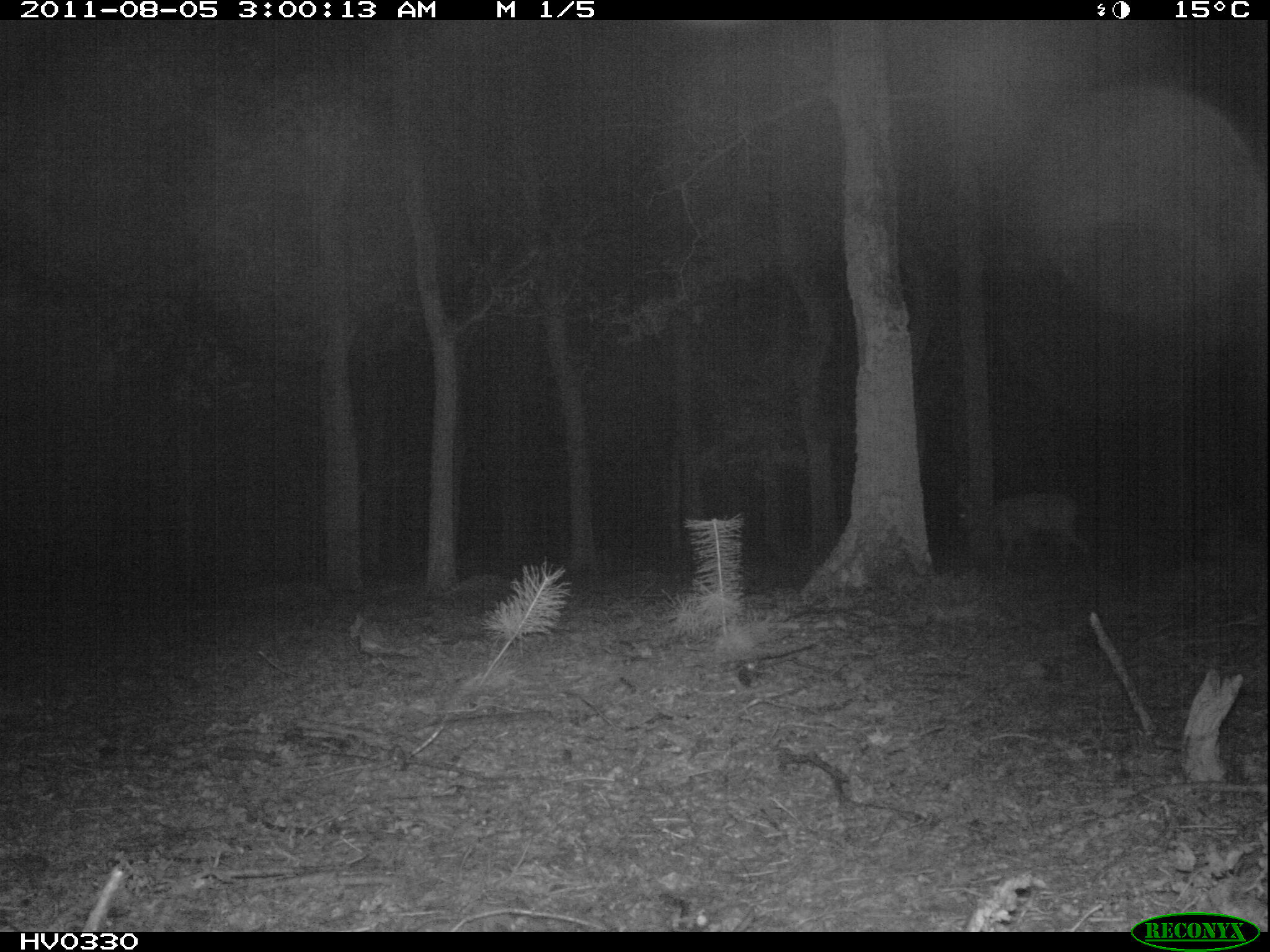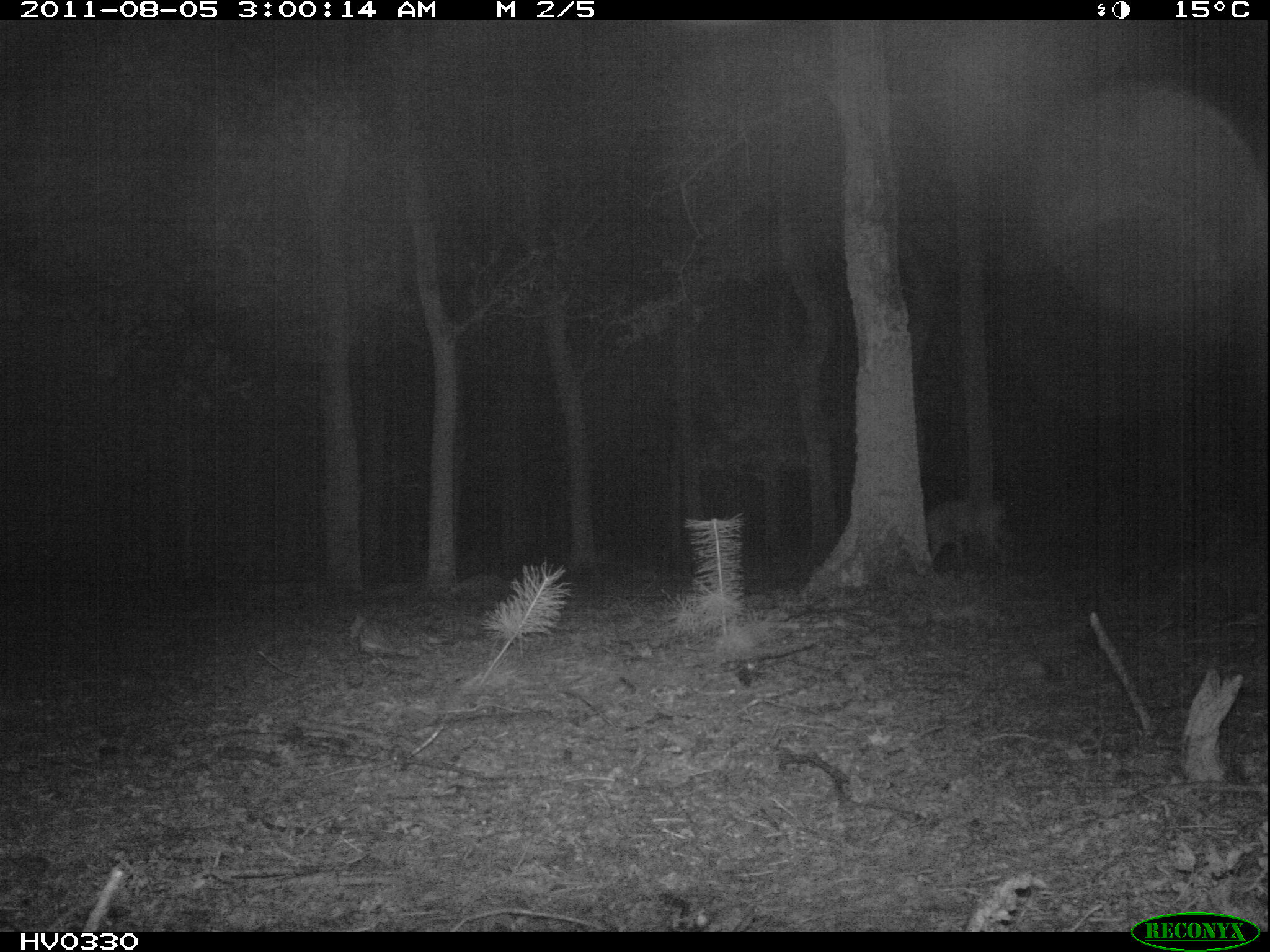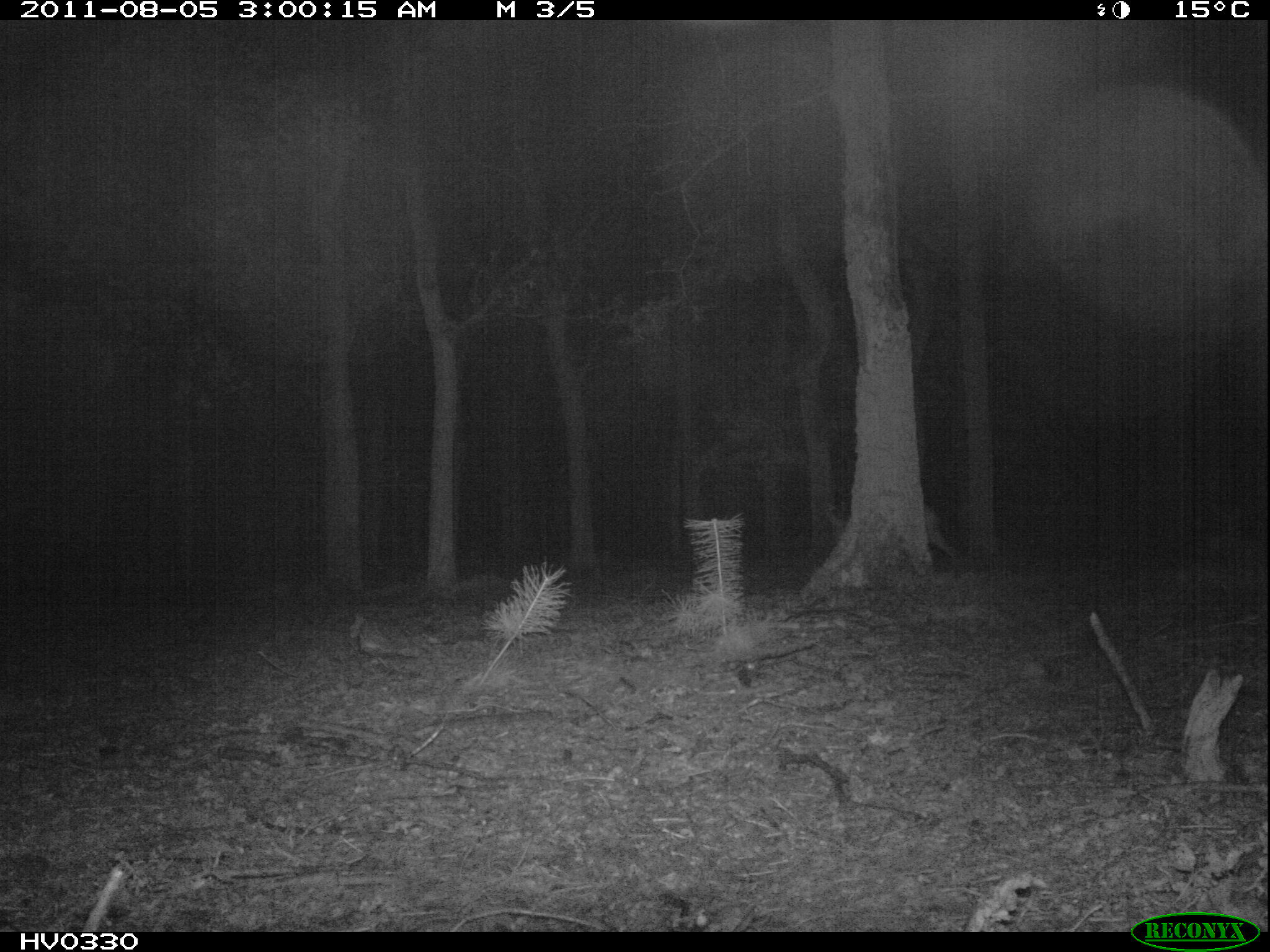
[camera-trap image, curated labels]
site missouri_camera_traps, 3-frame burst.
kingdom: Animalia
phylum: Chordata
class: Mammalia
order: Artiodactyla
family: Cervidae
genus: Cervus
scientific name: Cervus elaphus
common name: red deer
Red deer (Cervus elaphus). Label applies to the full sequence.